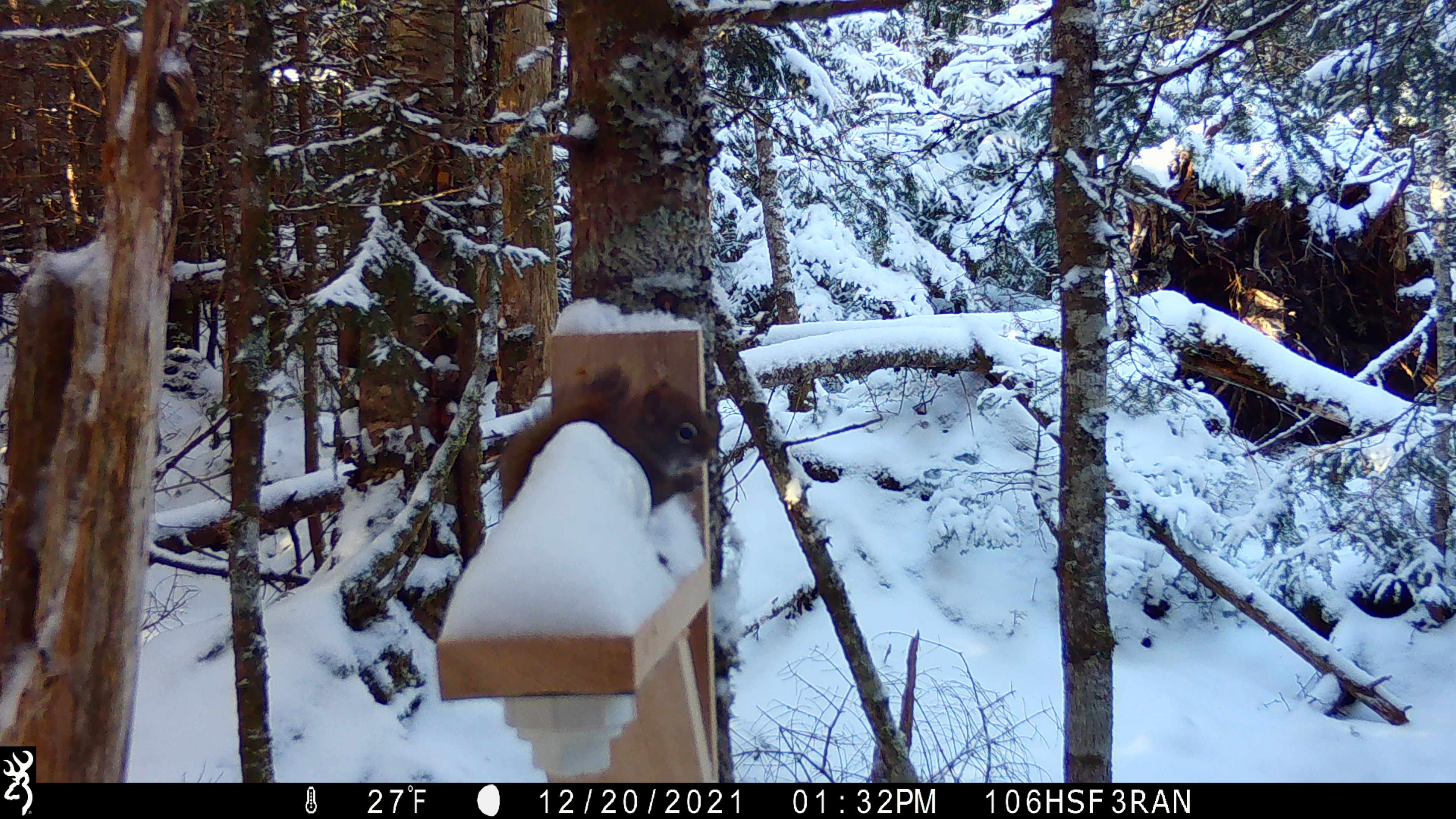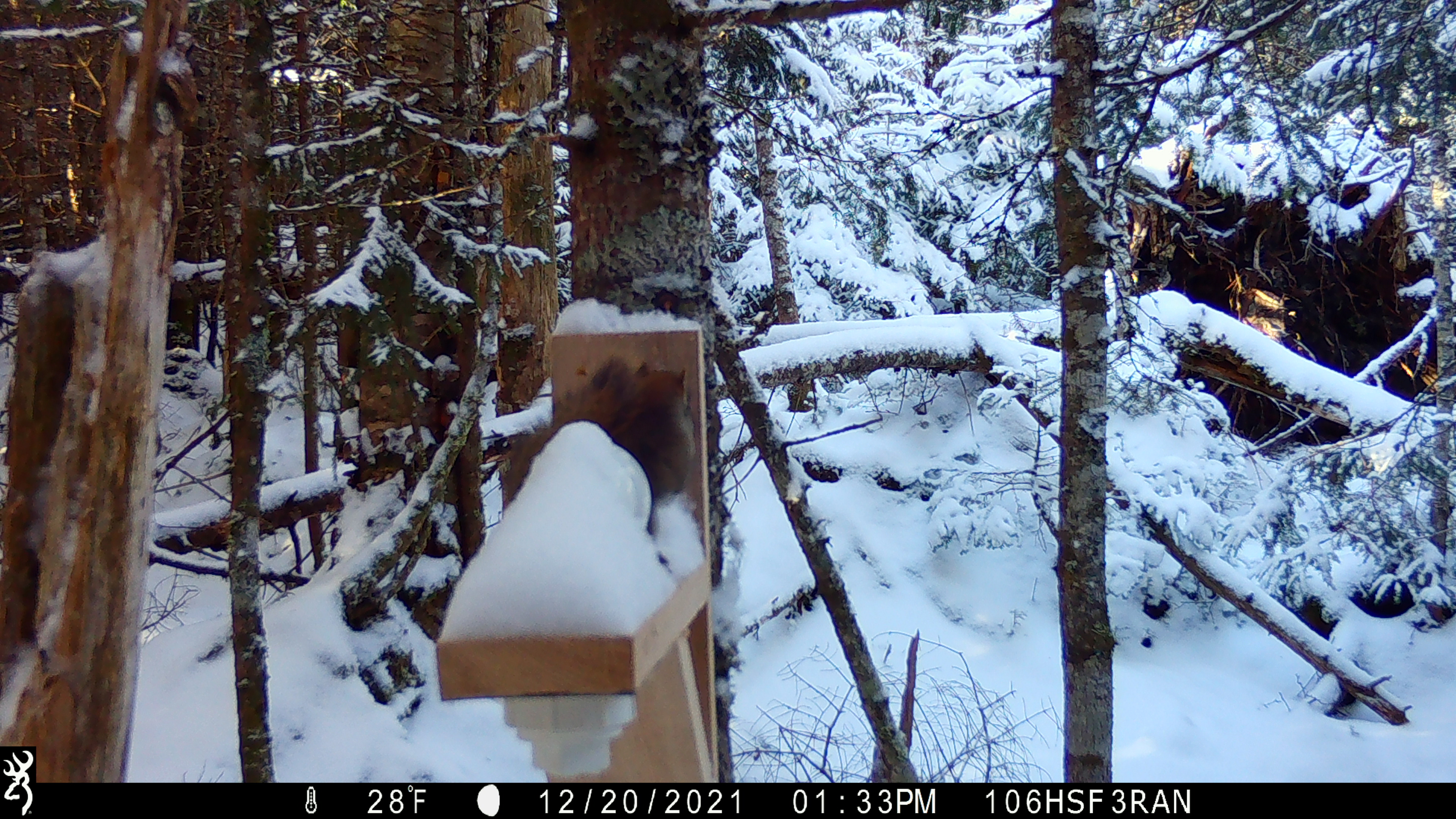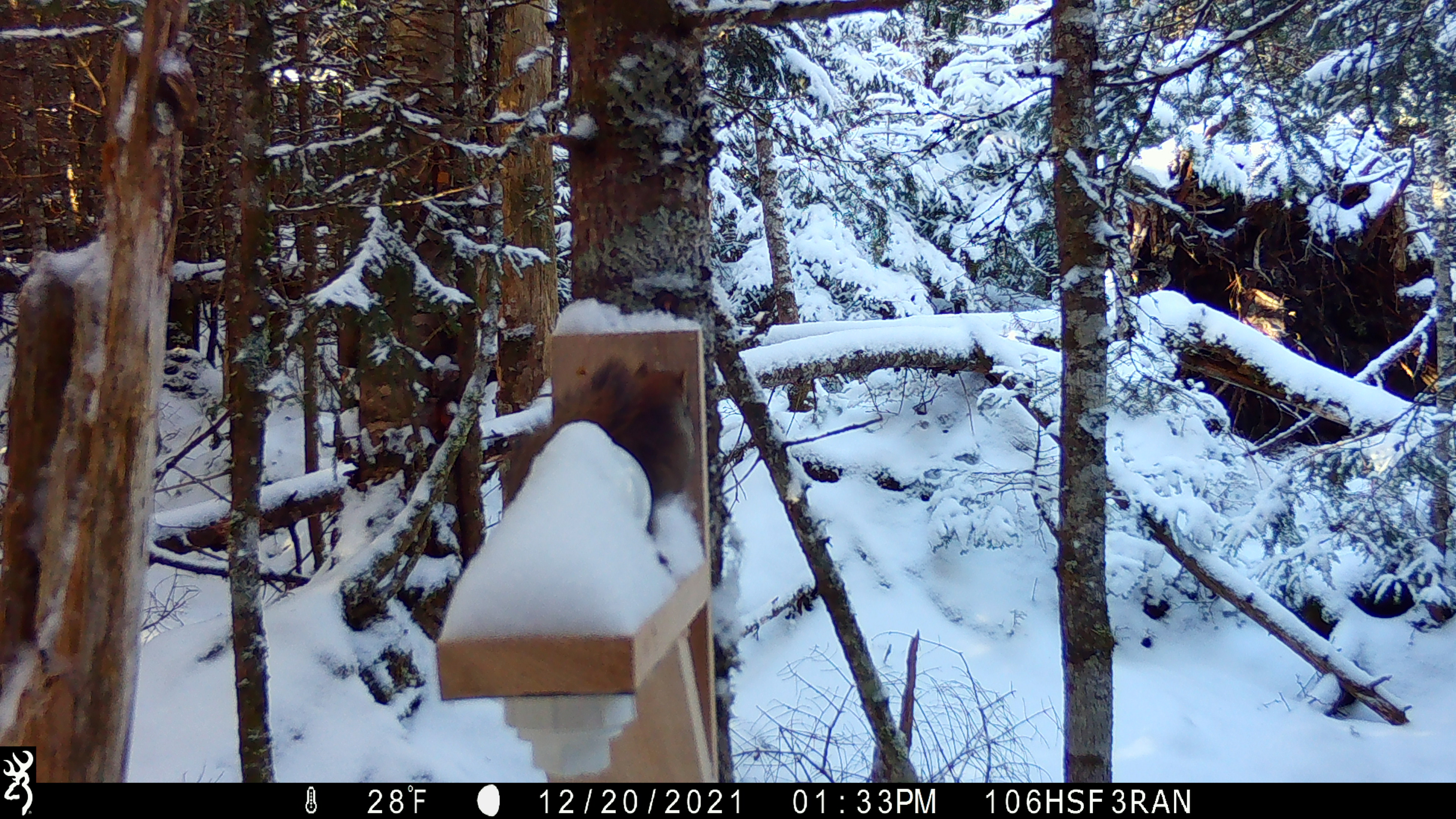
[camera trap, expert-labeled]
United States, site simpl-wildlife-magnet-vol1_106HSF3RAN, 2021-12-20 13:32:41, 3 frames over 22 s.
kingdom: Animalia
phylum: Chordata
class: Mammalia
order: Rodentia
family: Sciuridae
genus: Tamiasciurus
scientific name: Tamiasciurus hudsonicus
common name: red squirrel